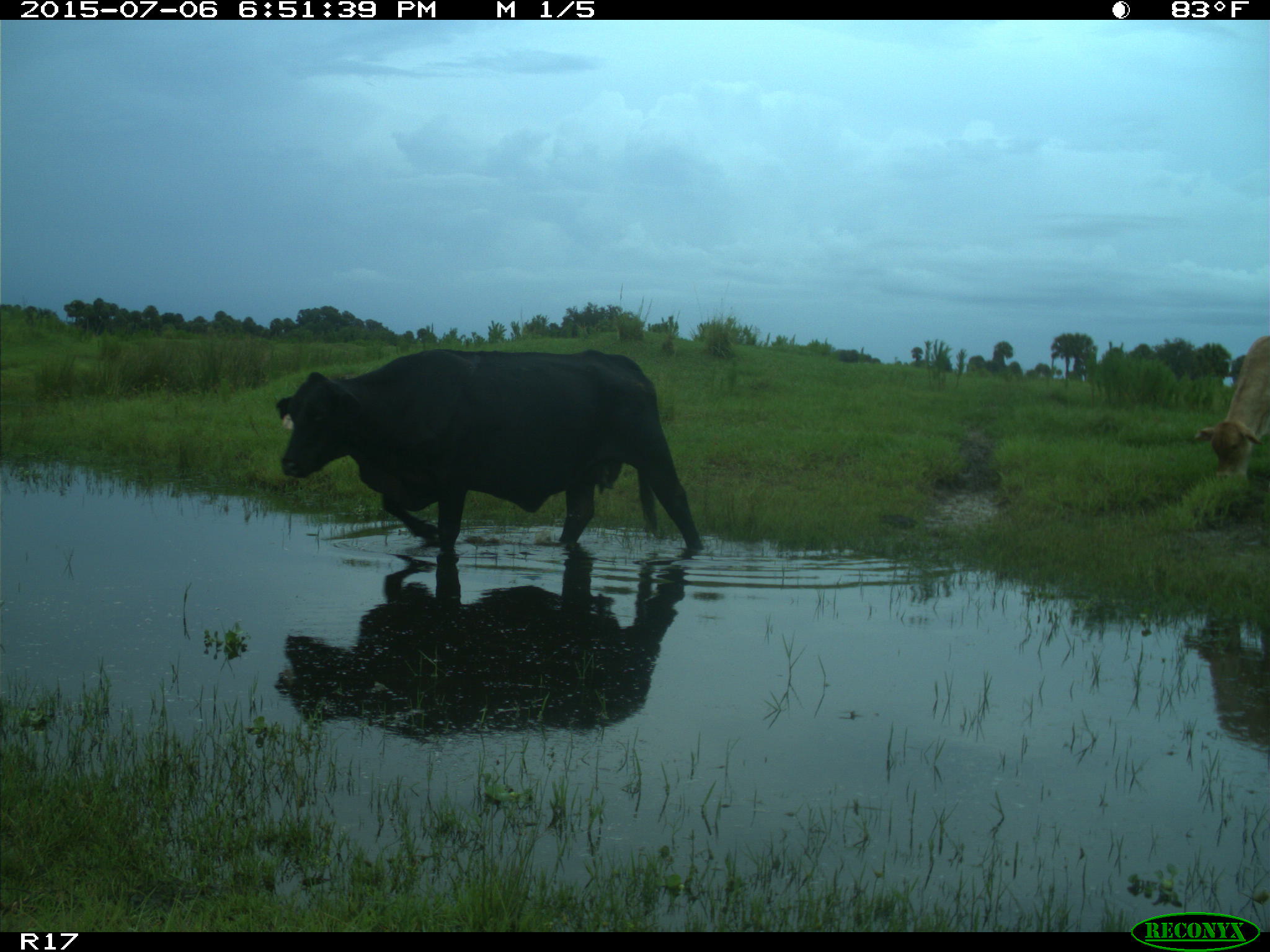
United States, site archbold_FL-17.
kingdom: Animalia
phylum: Chordata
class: Mammalia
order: Artiodactyla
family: Bovidae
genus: Bos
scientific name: Bos taurus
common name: domestic cow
Bos taurus (domestic cow).